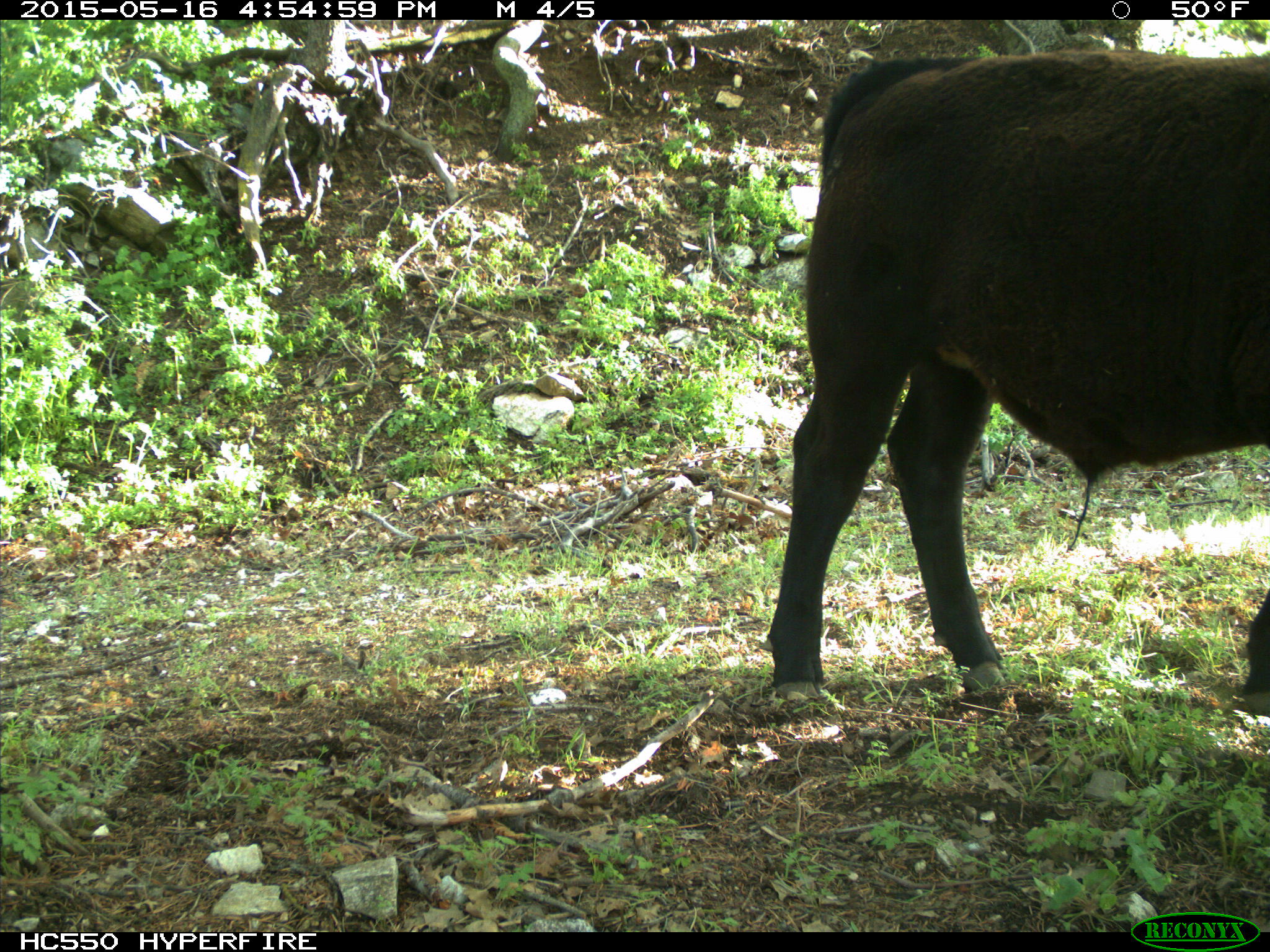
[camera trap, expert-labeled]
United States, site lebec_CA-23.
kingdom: Animalia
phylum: Chordata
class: Mammalia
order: Artiodactyla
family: Bovidae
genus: Bos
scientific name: Bos taurus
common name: domestic cow